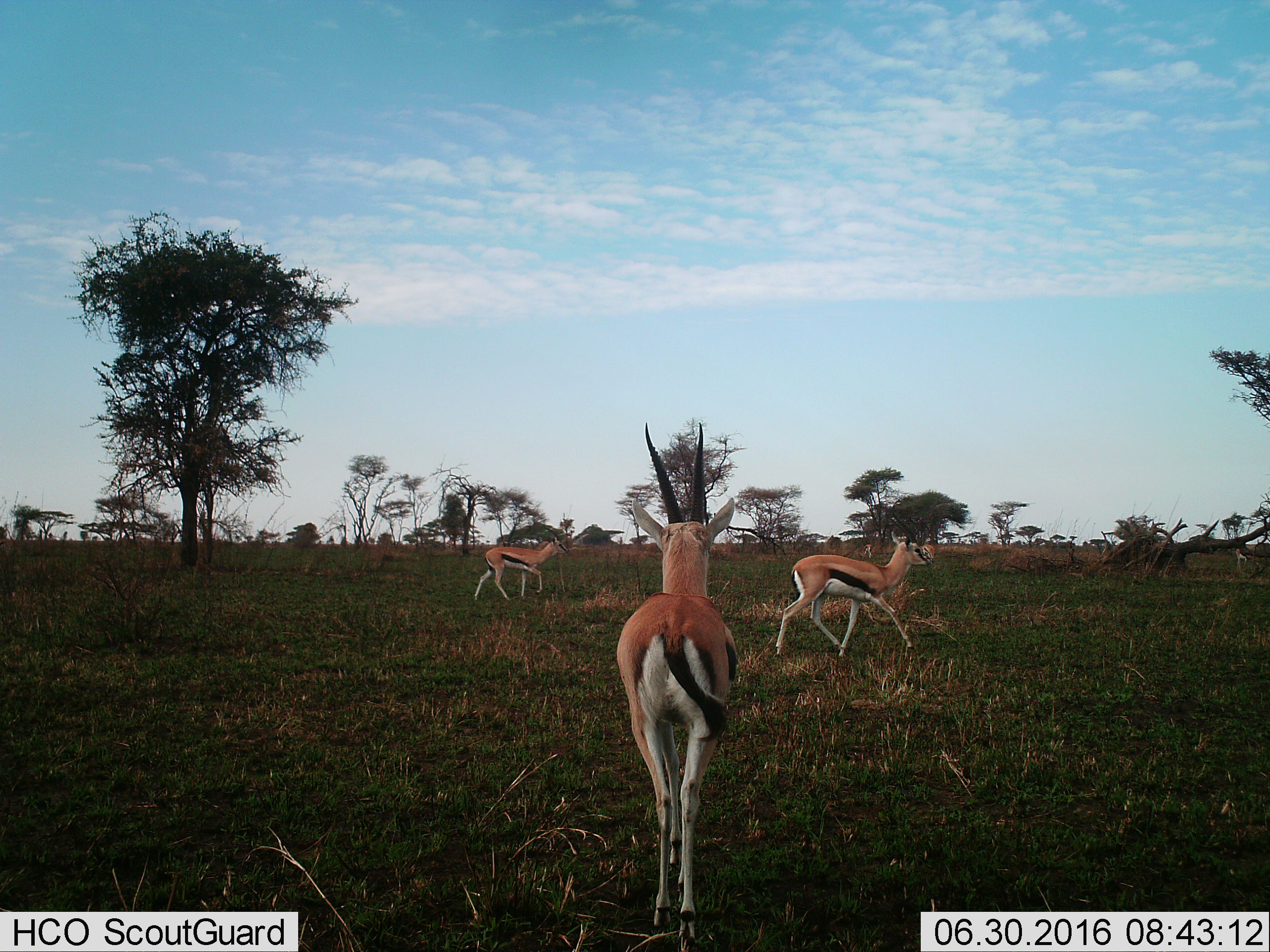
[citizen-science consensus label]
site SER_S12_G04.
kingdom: Animalia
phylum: Chordata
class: Mammalia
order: Artiodactyla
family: Bovidae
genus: Eudorcas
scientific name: Eudorcas thomsonii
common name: thomson's gazelle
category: gazellethomsons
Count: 5.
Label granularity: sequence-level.